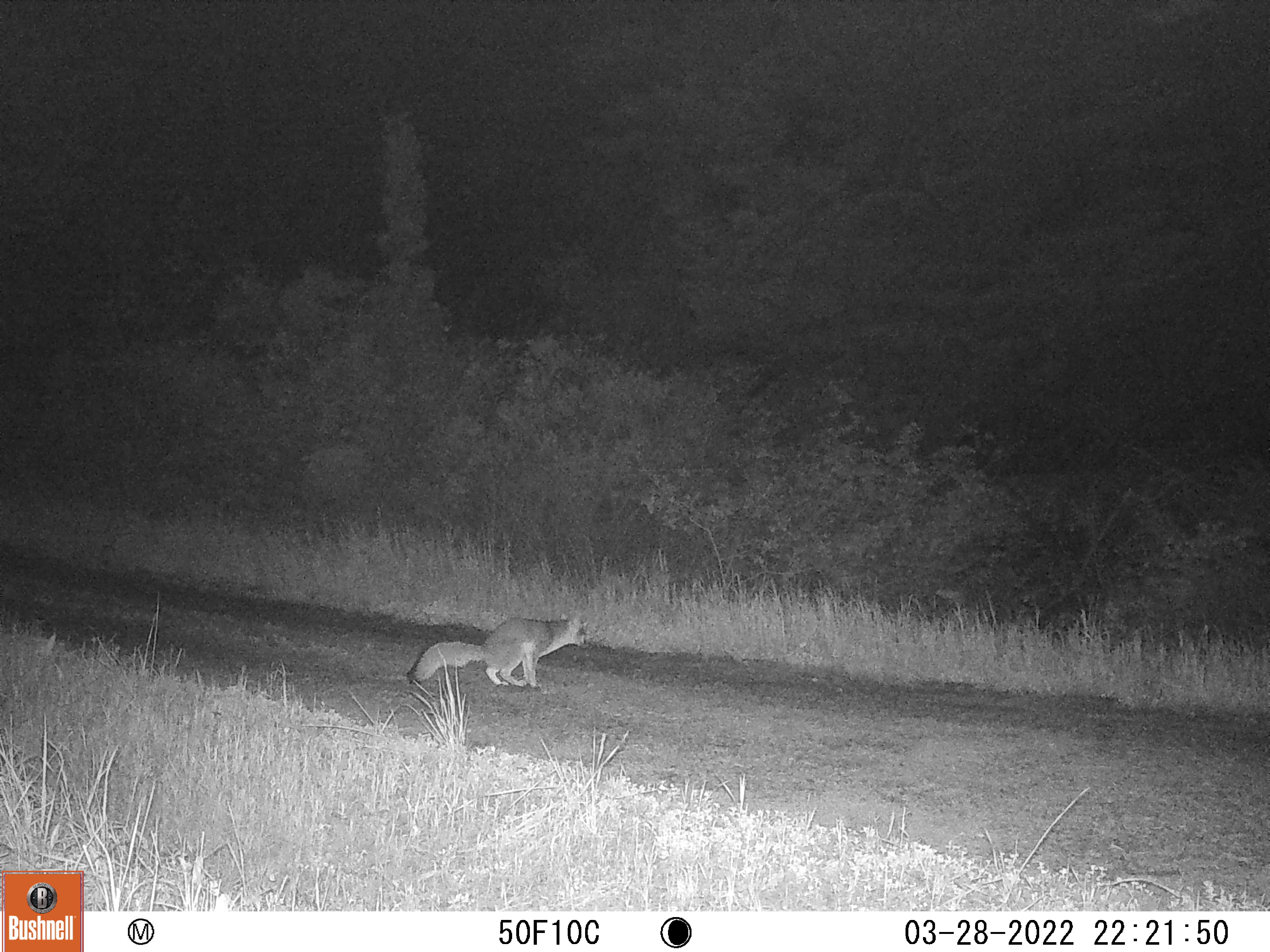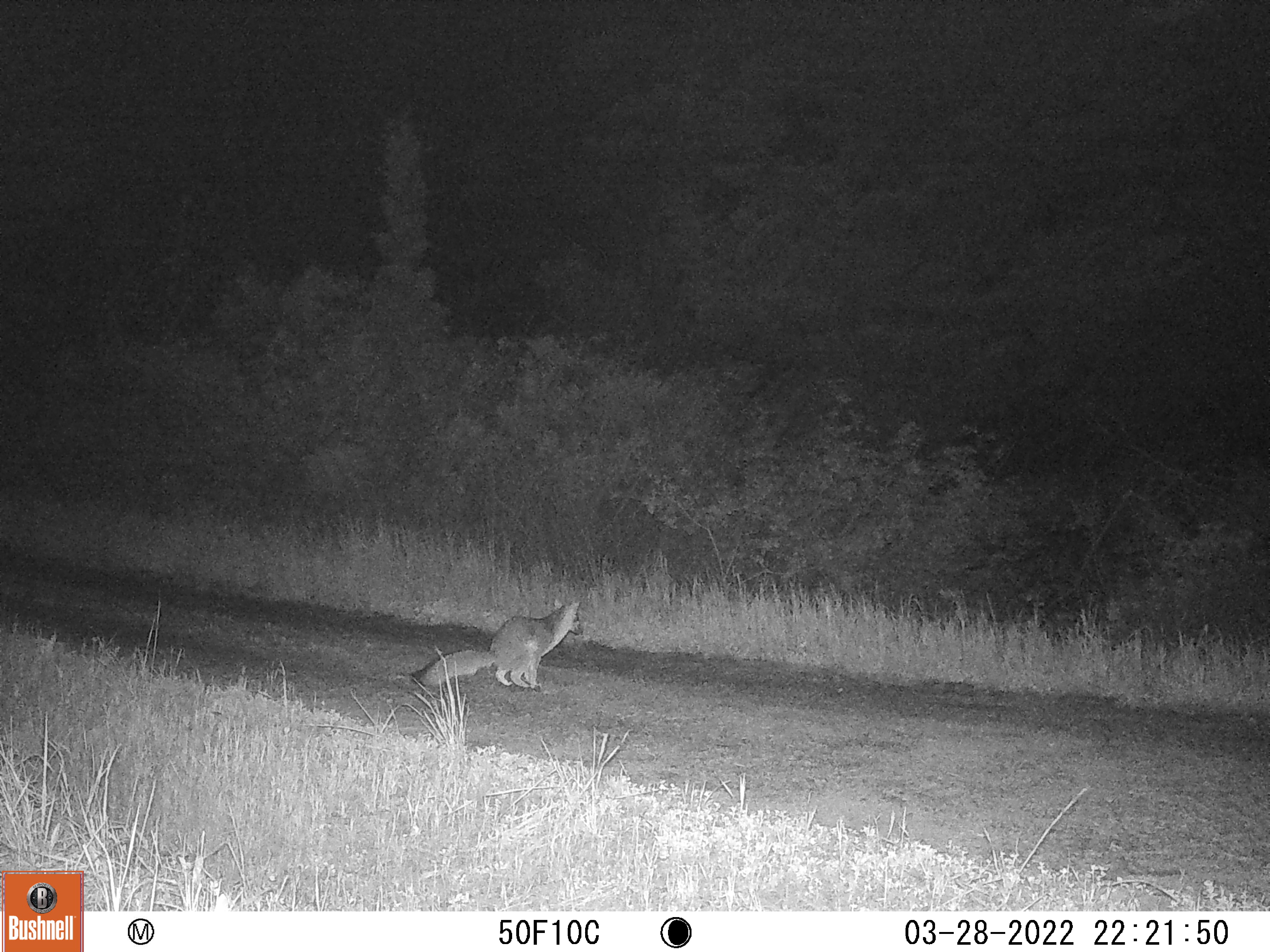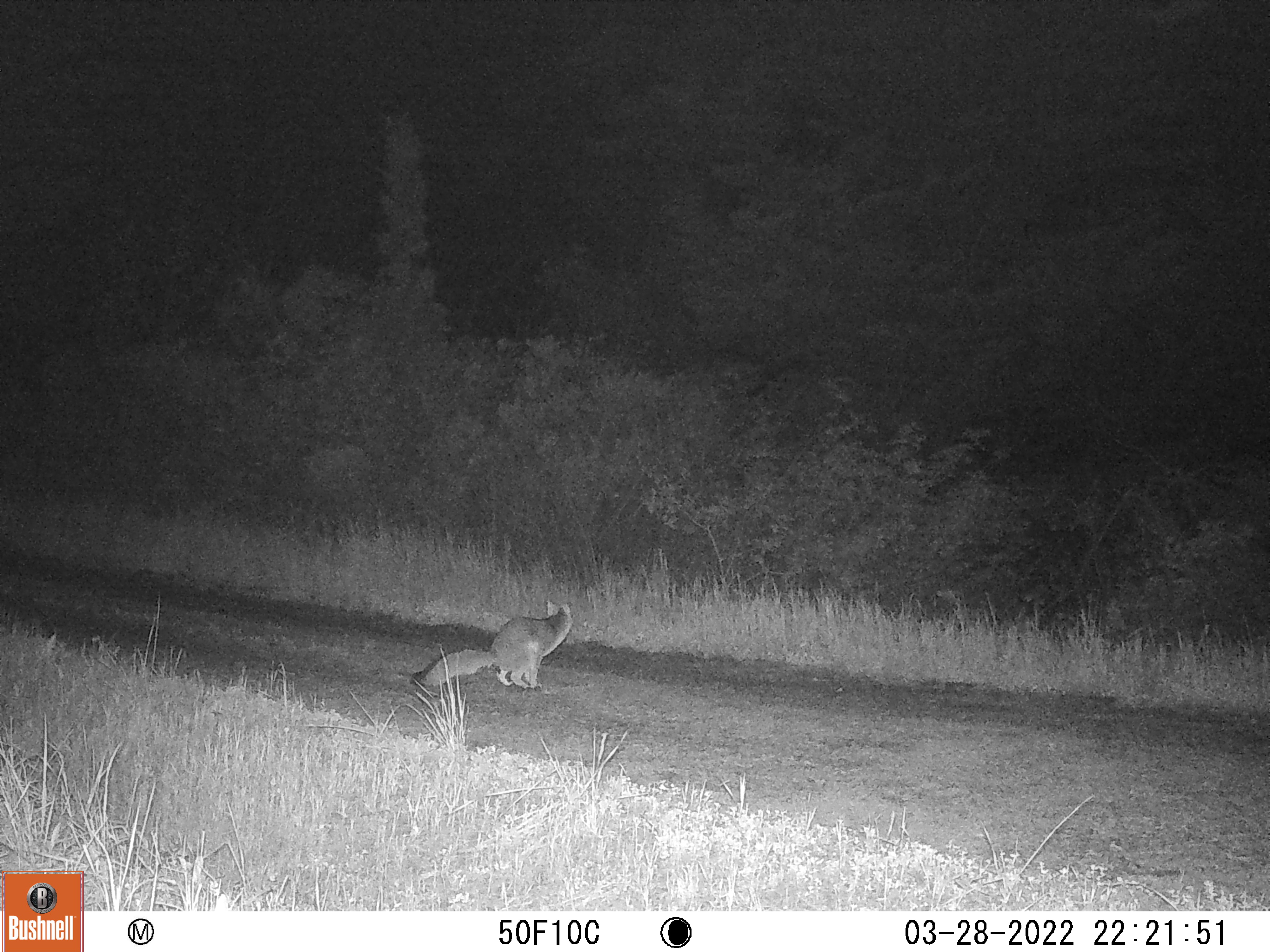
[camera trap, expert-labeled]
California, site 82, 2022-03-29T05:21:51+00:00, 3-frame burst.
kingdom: Animalia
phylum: Chordata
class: Mammalia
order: Carnivora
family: Canidae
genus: Urocyon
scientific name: Urocyon cinereoargenteus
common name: gray fox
Gray fox (Urocyon cinereoargenteus).